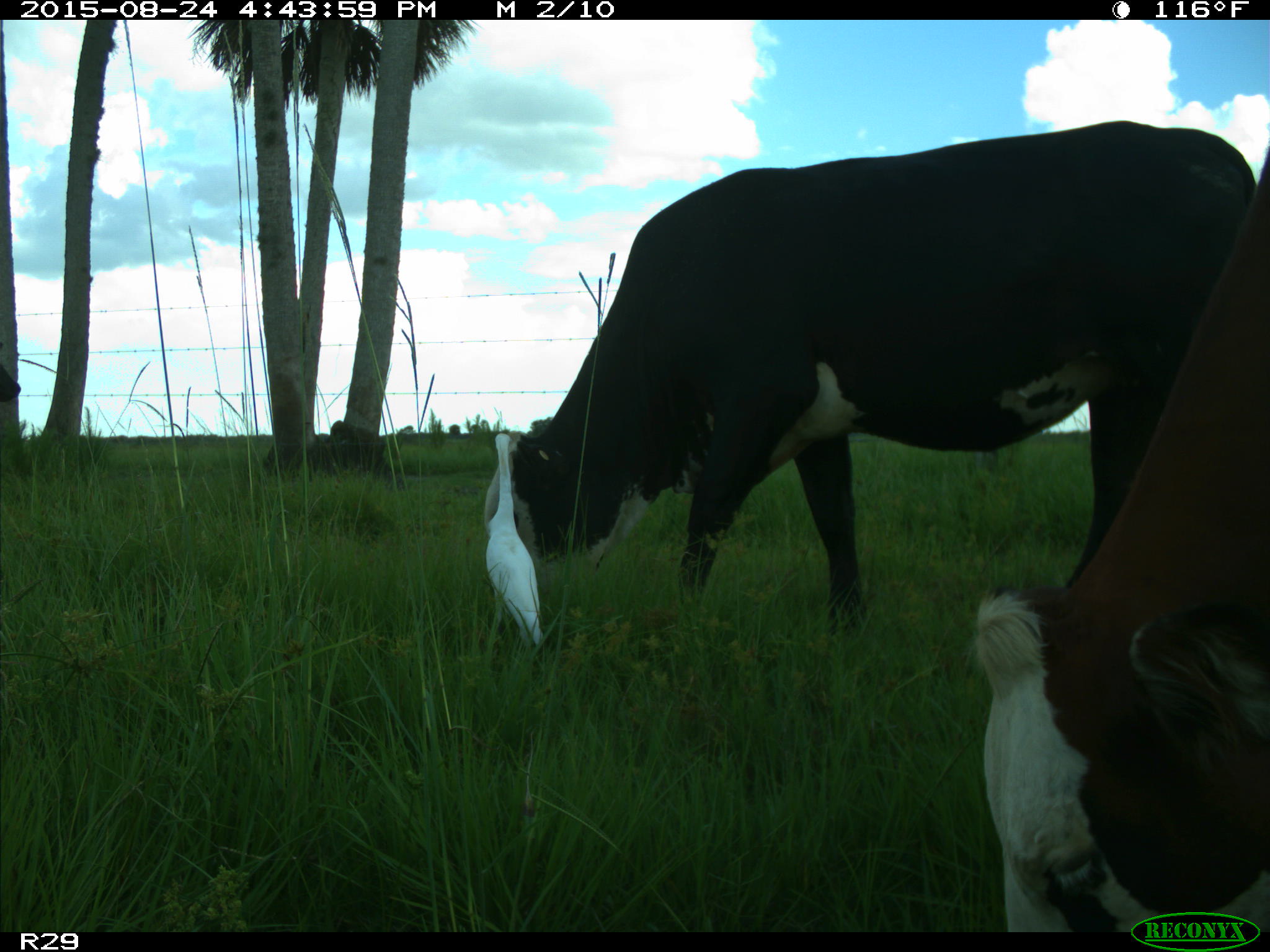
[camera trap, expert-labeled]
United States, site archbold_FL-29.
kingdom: Animalia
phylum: Chordata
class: Mammalia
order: Artiodactyla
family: Bovidae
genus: Bos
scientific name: Bos taurus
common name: domestic cow